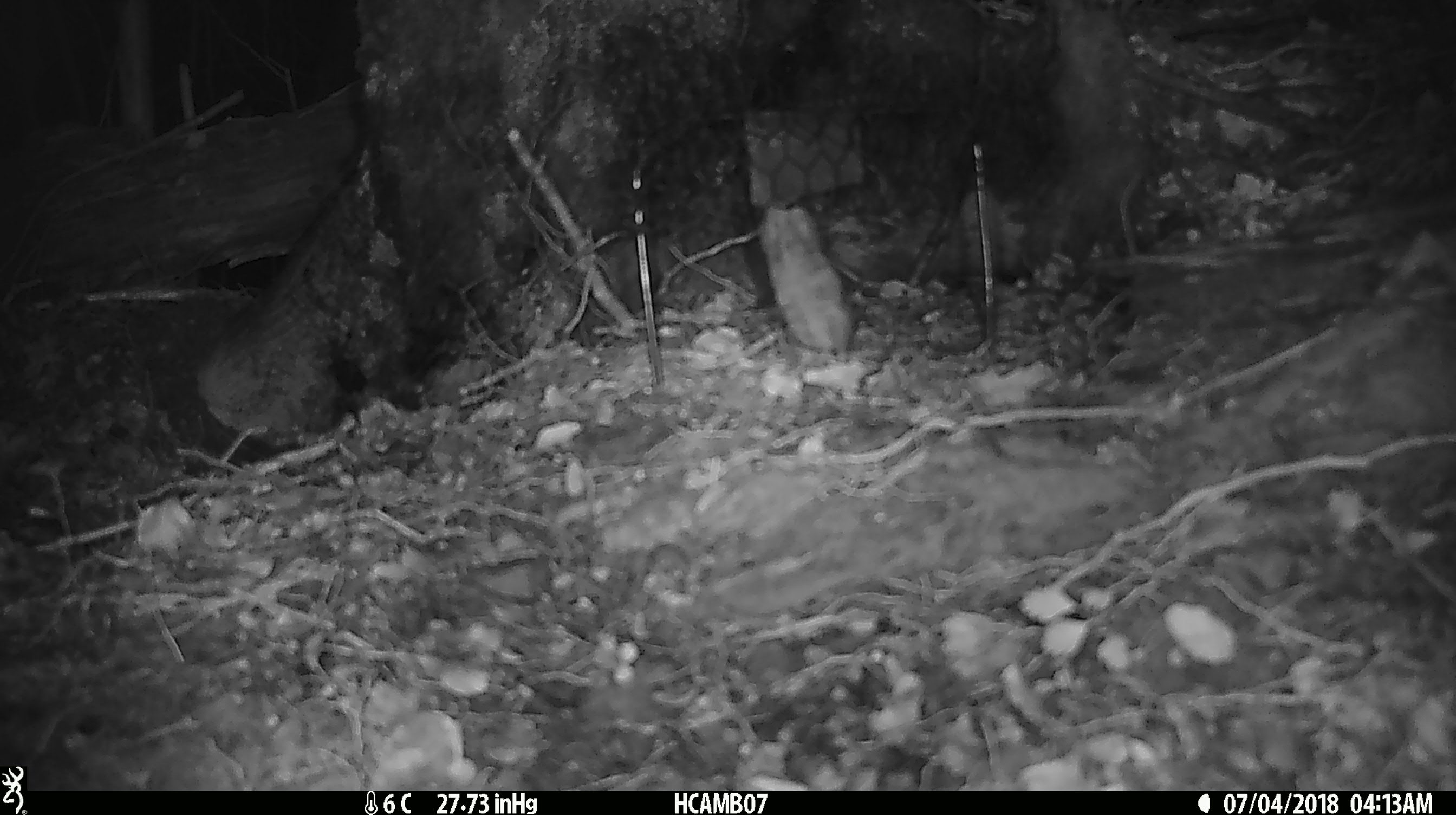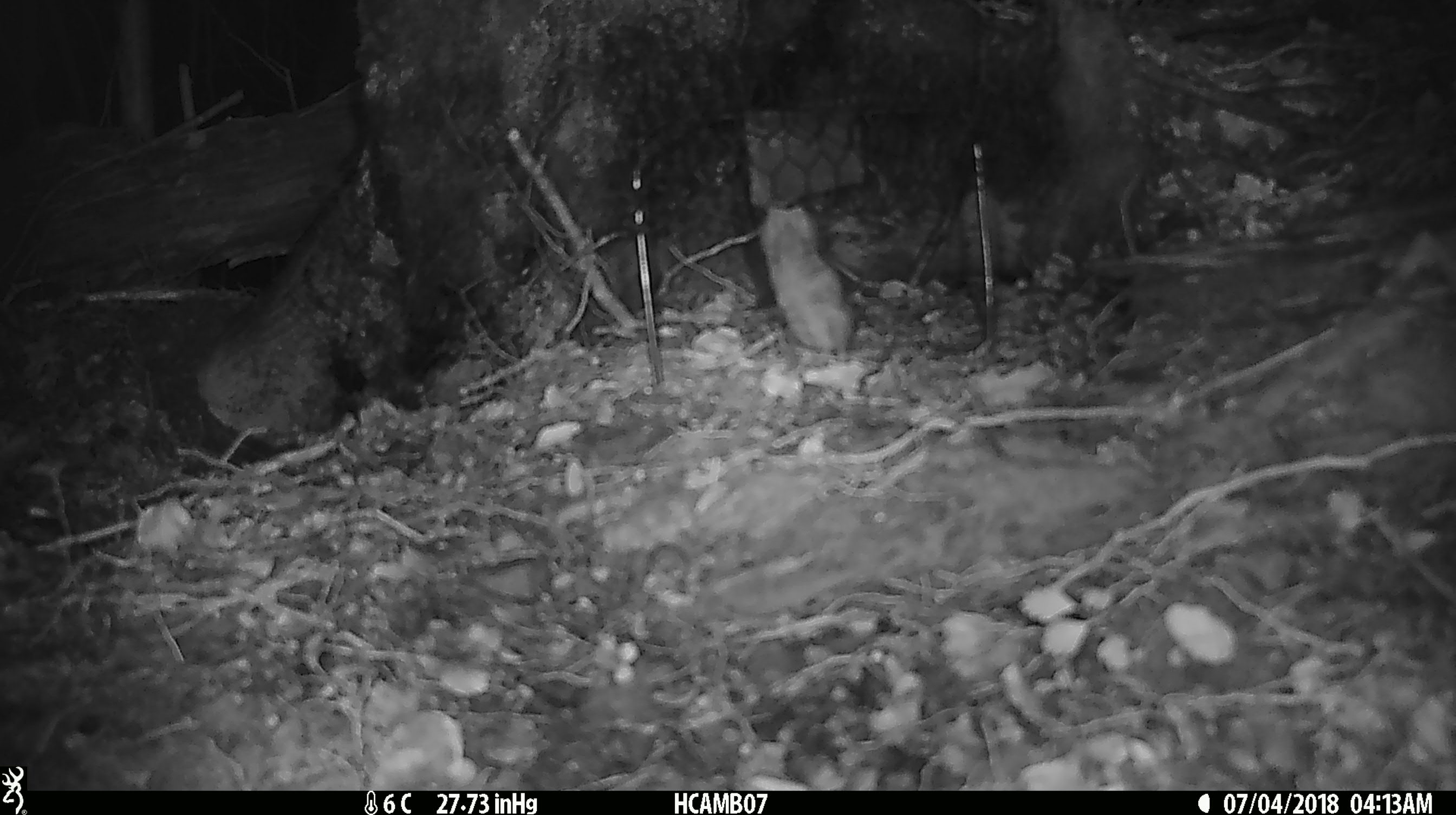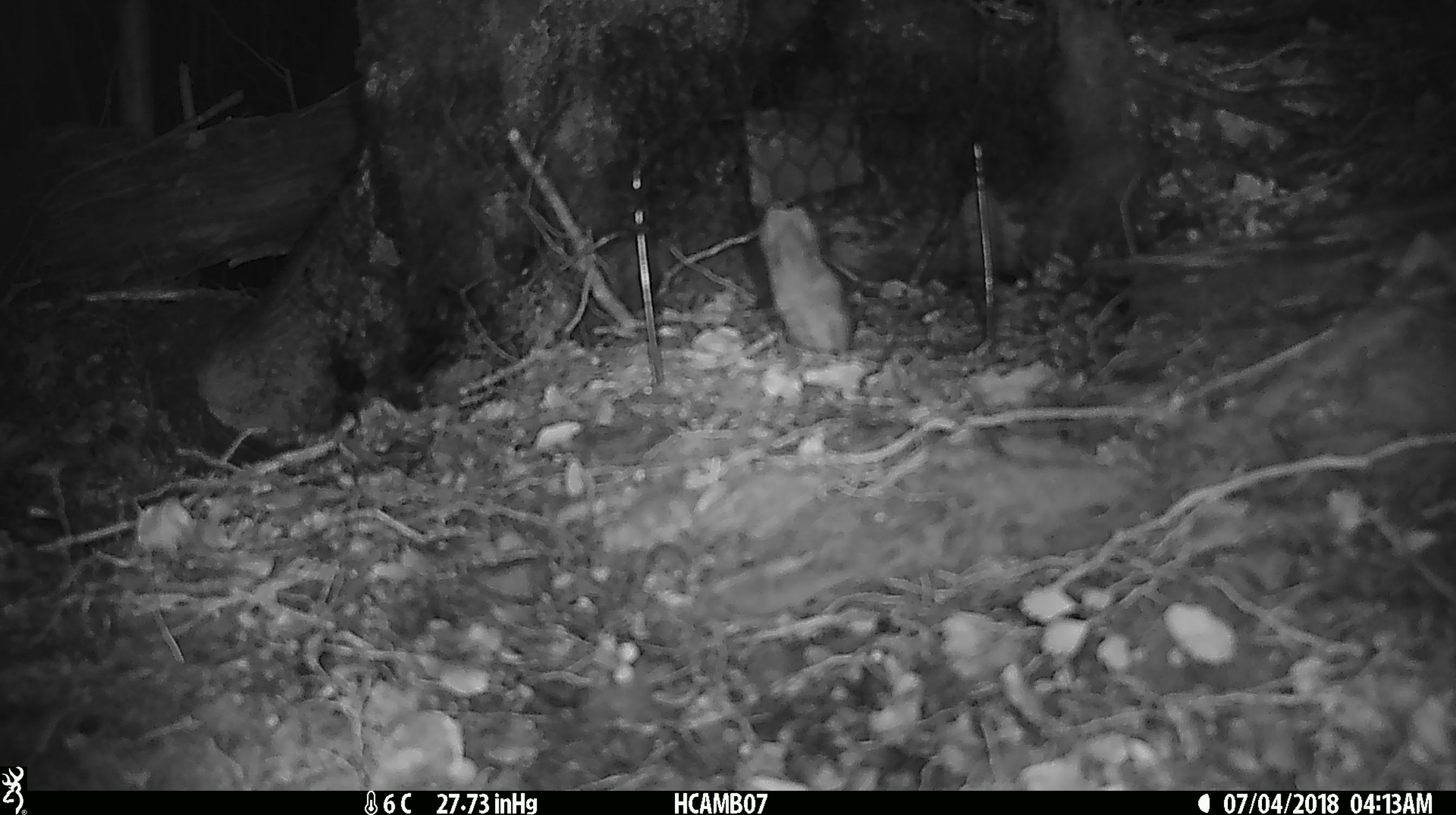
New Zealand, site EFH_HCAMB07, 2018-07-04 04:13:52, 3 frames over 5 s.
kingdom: Animalia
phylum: Chordata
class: Mammalia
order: Rodentia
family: Muridae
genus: Mus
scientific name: Mus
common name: mouse